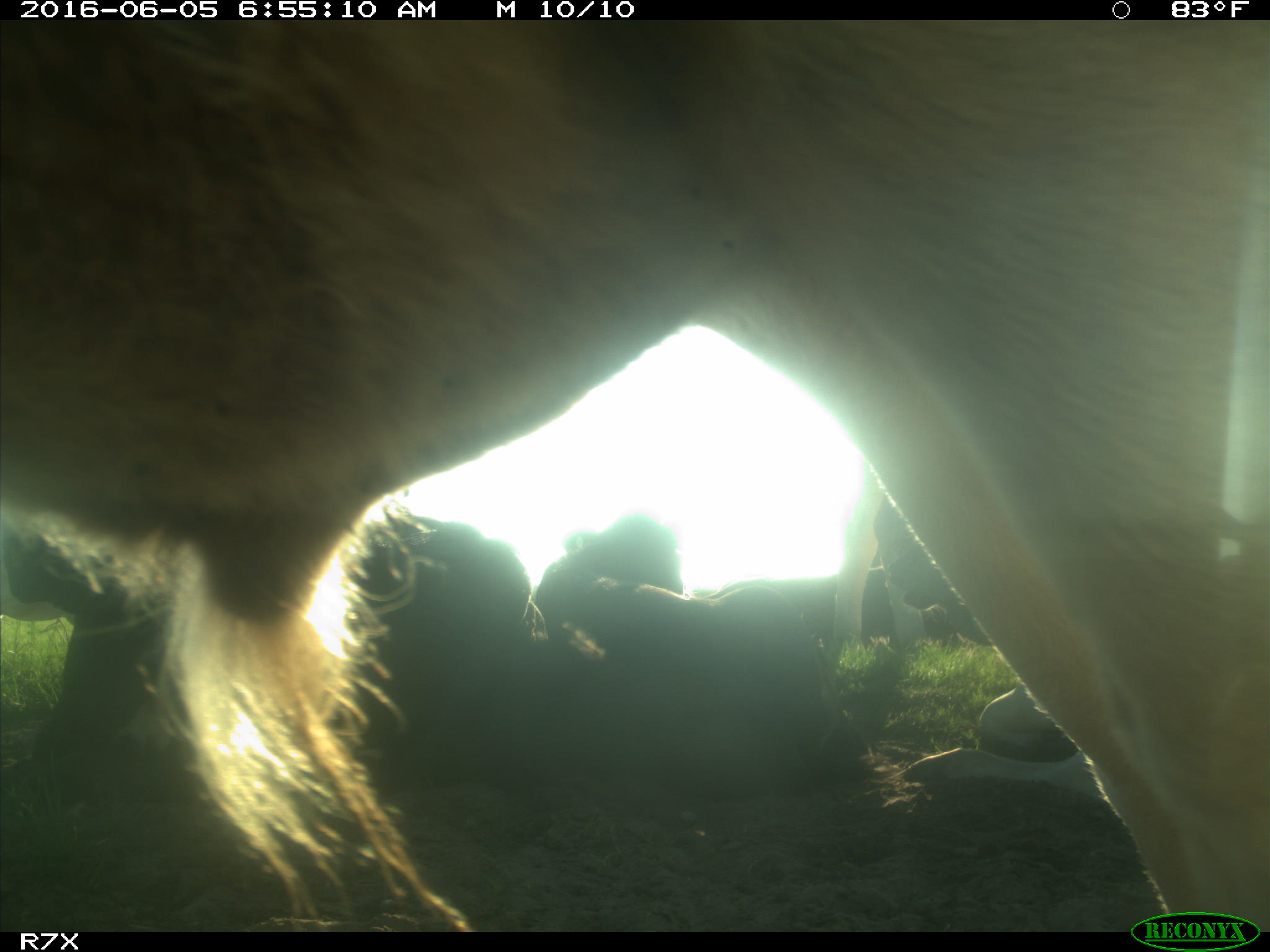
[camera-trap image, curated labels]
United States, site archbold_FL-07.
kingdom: Animalia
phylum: Chordata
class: Mammalia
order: Artiodactyla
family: Bovidae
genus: Bos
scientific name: Bos taurus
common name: domestic cow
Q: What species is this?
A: Bos taurus (domestic cow).